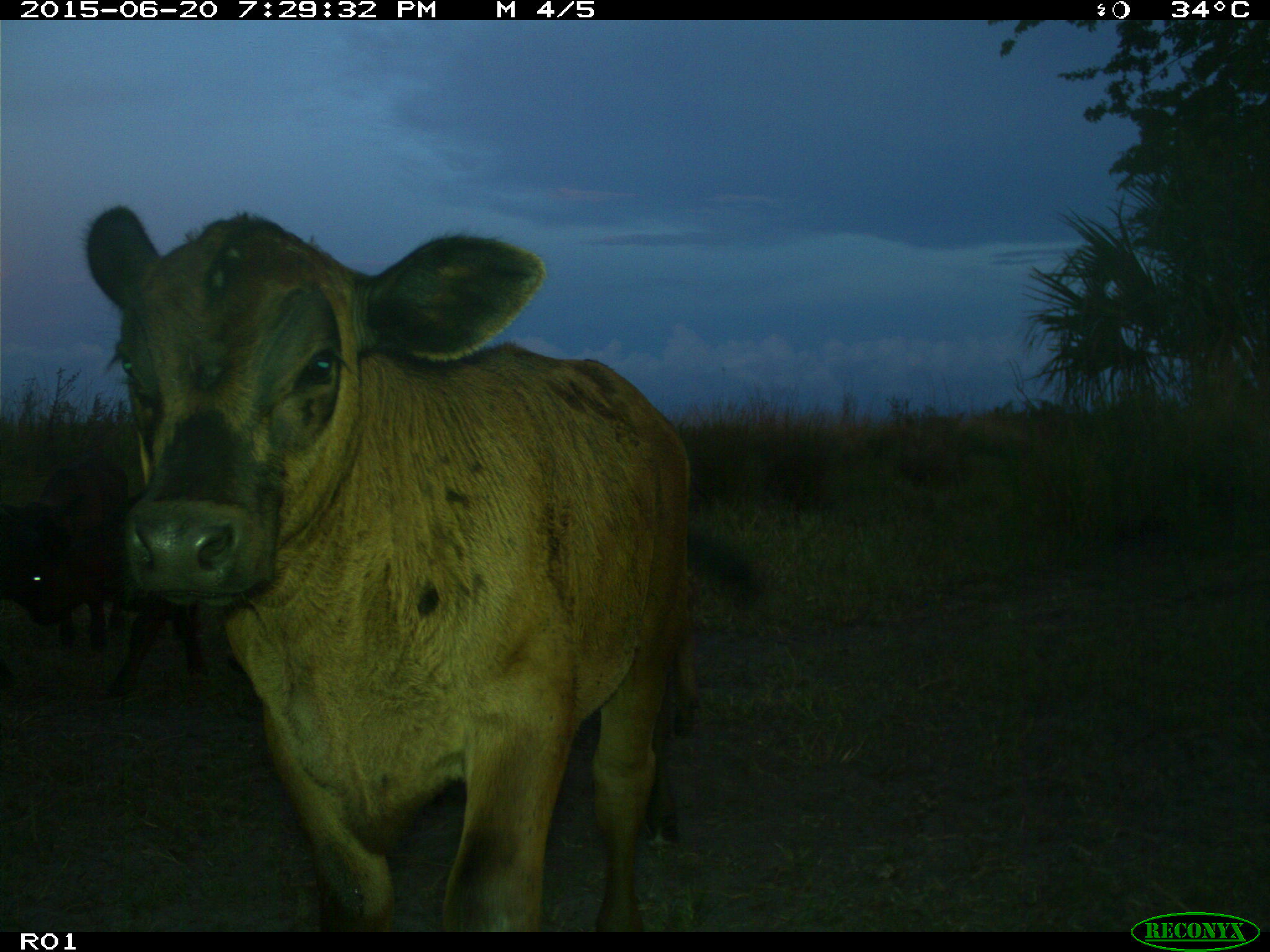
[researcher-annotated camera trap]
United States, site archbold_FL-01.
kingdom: Animalia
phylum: Chordata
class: Mammalia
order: Artiodactyla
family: Bovidae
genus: Bos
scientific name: Bos taurus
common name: domestic cow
Bos taurus (domestic cow).